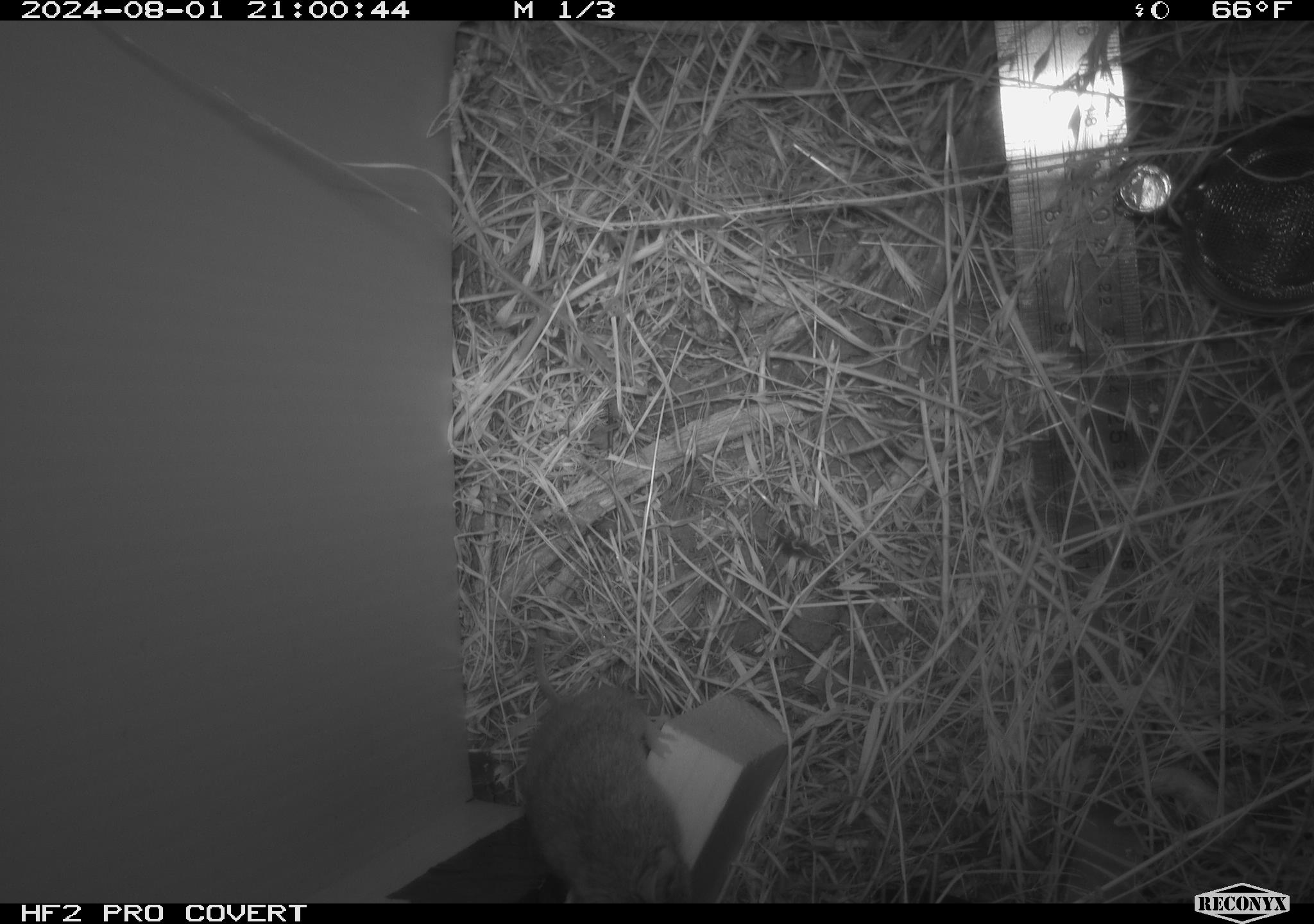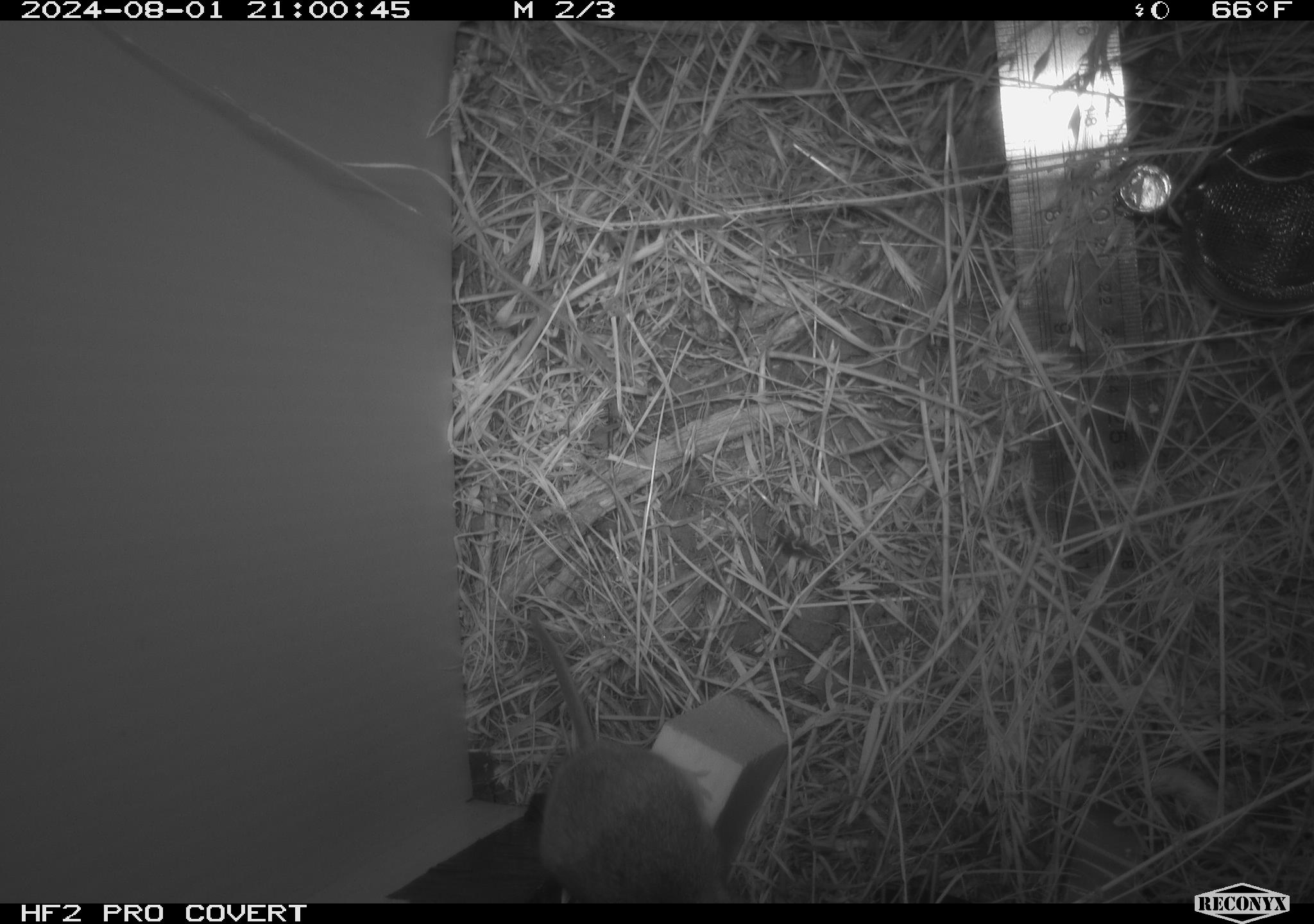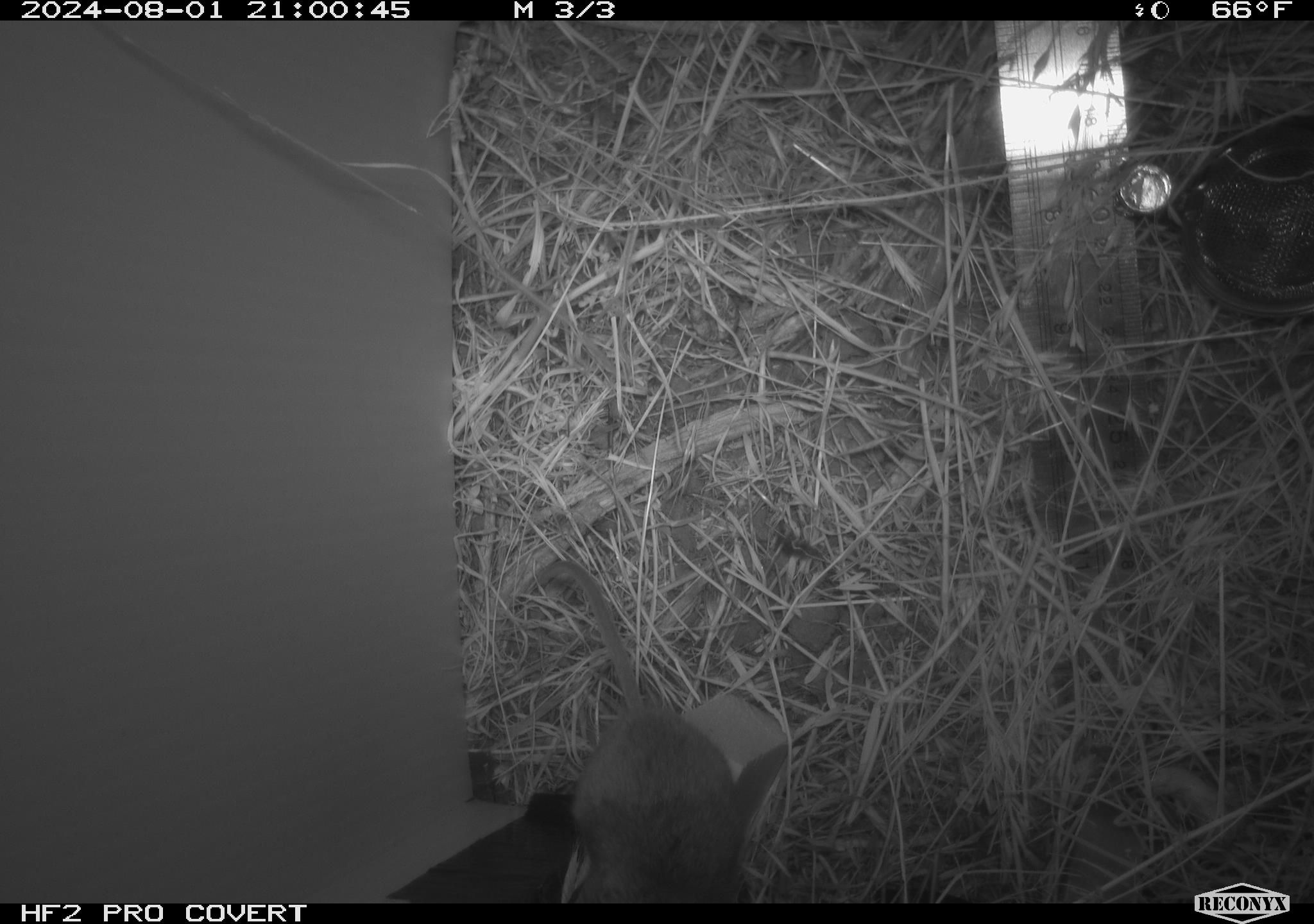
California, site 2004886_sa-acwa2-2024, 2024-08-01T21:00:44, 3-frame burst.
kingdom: Animalia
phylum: Chordata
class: Mammalia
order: Rodentia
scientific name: Rodentia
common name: mouse species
Mouse species (Rodentia).